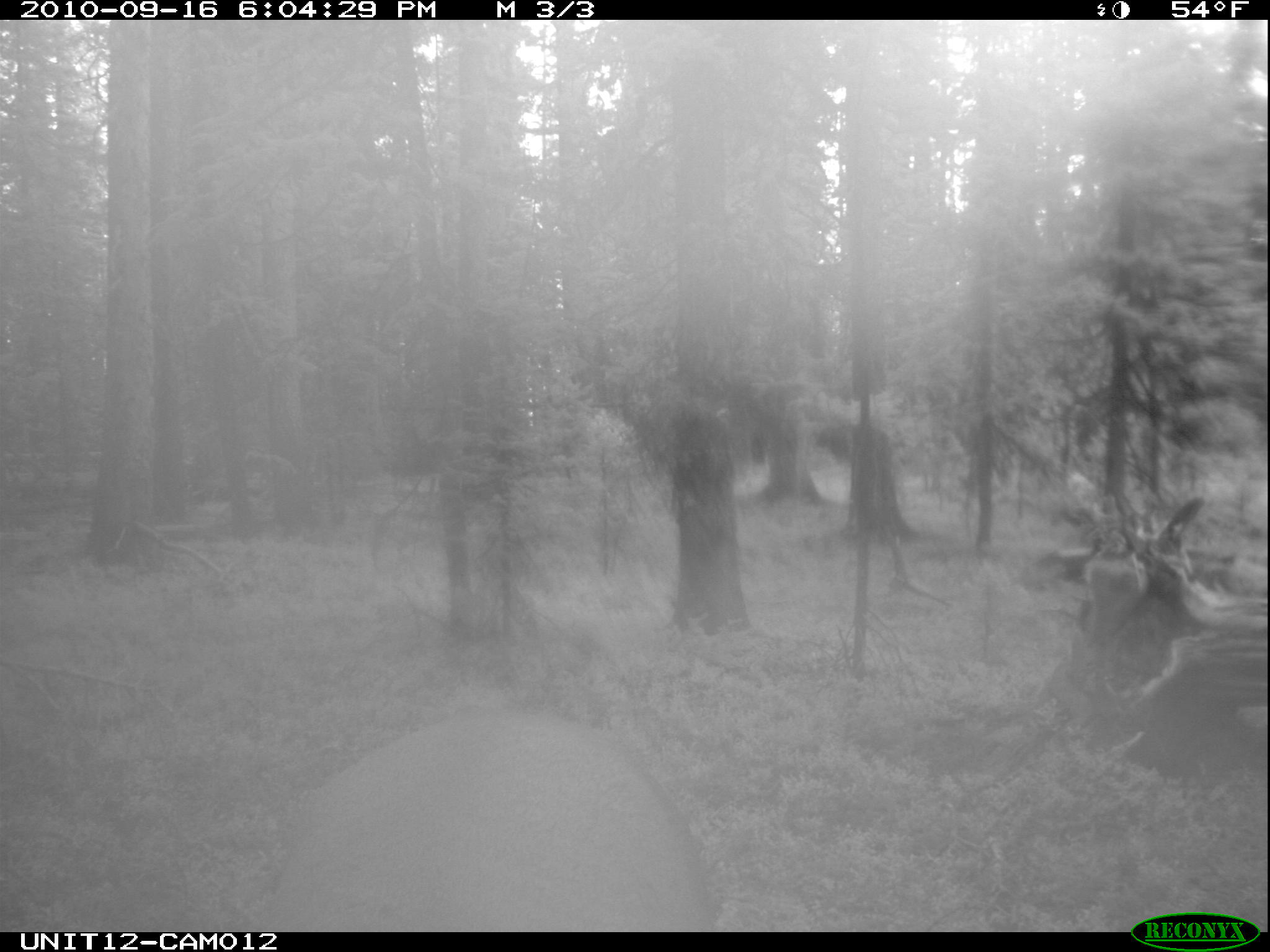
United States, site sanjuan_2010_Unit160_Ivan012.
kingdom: Animalia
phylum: Chordata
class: Mammalia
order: Artiodactyla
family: Cervidae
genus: Cervus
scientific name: Cervus elaphus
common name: red deer